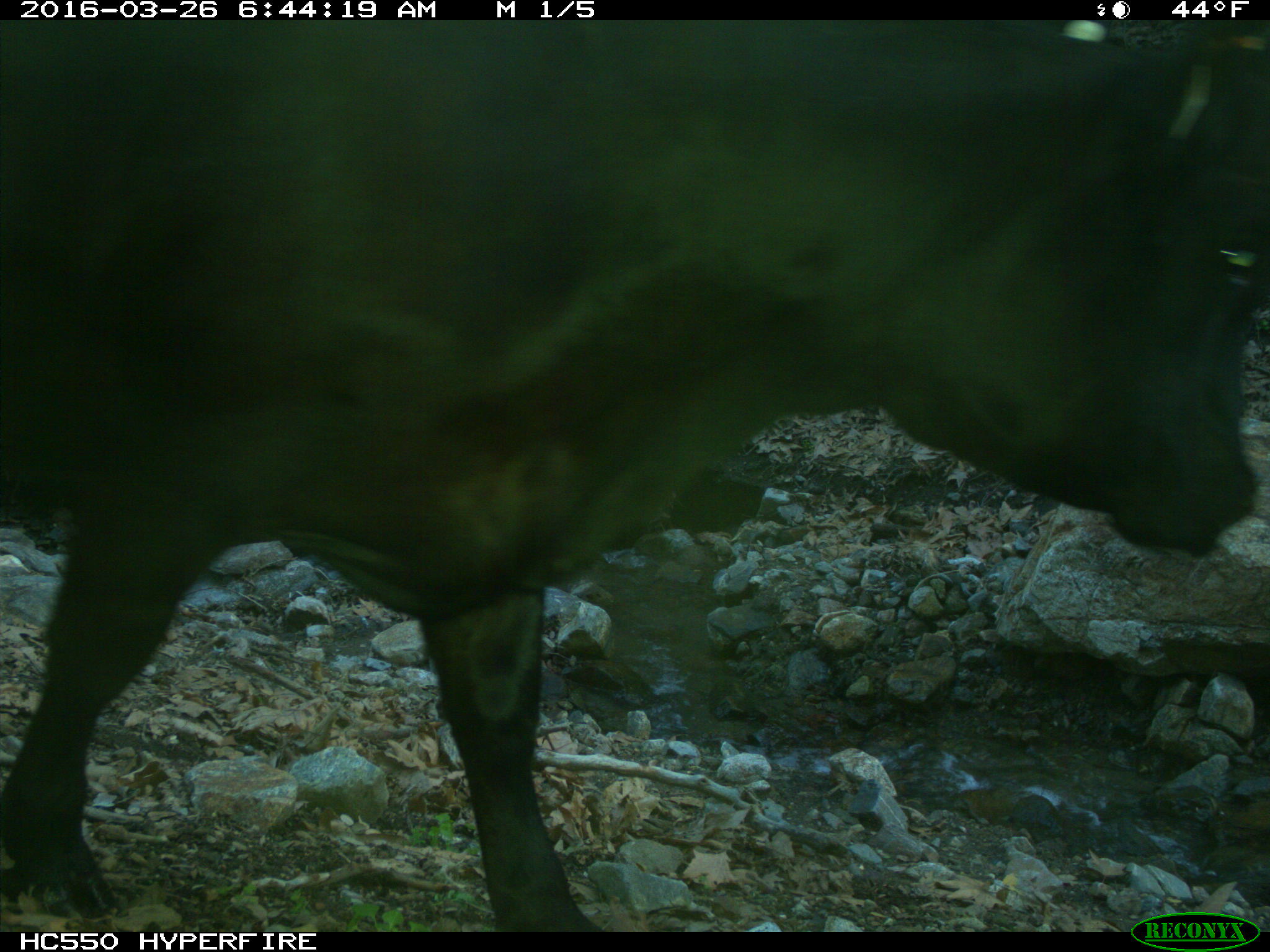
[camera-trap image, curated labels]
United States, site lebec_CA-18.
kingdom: Animalia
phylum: Chordata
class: Mammalia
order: Artiodactyla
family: Bovidae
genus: Bos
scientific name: Bos taurus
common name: domestic cow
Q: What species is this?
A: Bos taurus (domestic cow).